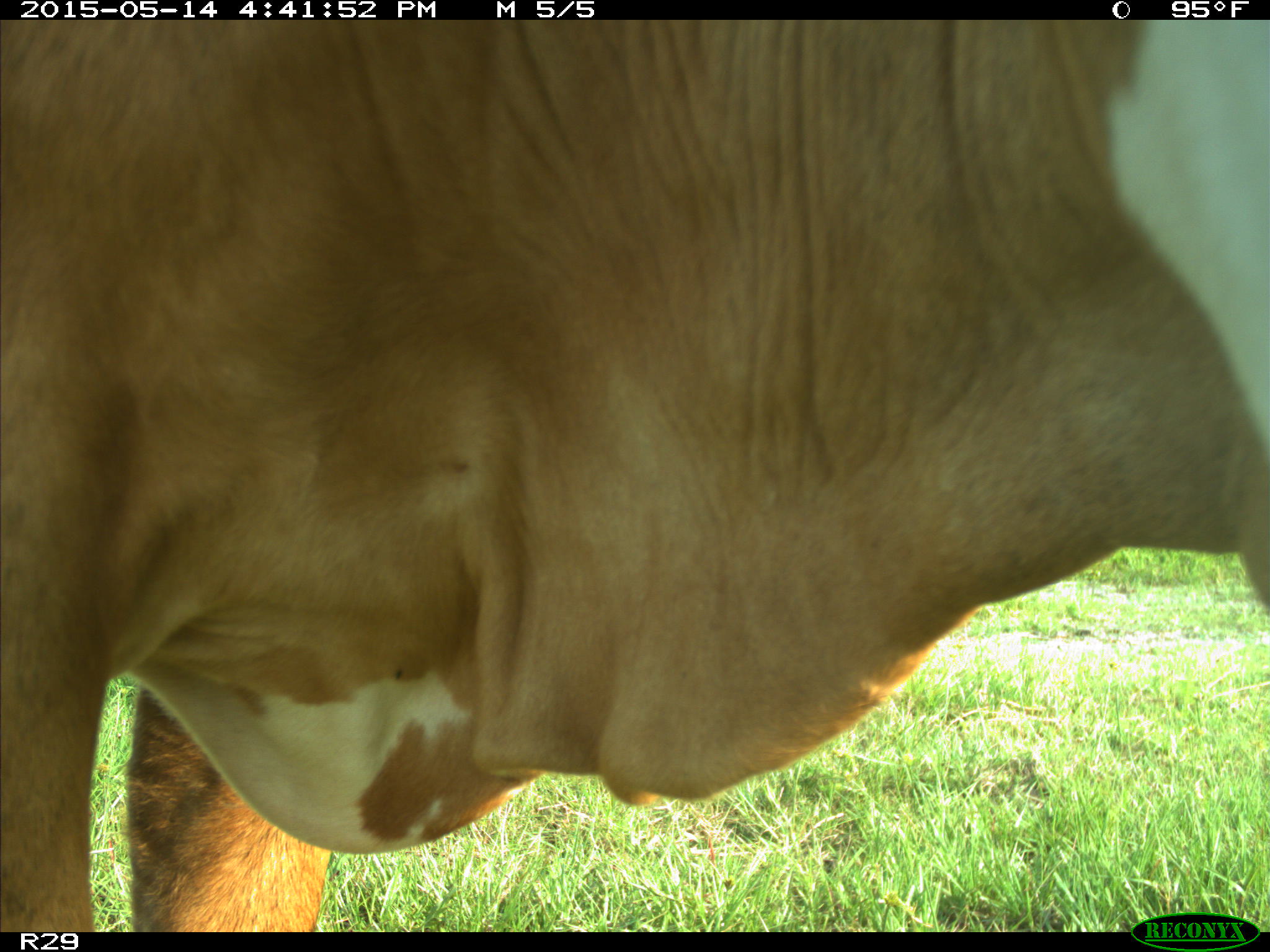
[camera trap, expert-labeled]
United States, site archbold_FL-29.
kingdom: Animalia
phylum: Chordata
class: Mammalia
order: Artiodactyla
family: Bovidae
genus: Bos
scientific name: Bos taurus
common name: domestic cow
Bos taurus (domestic cow).